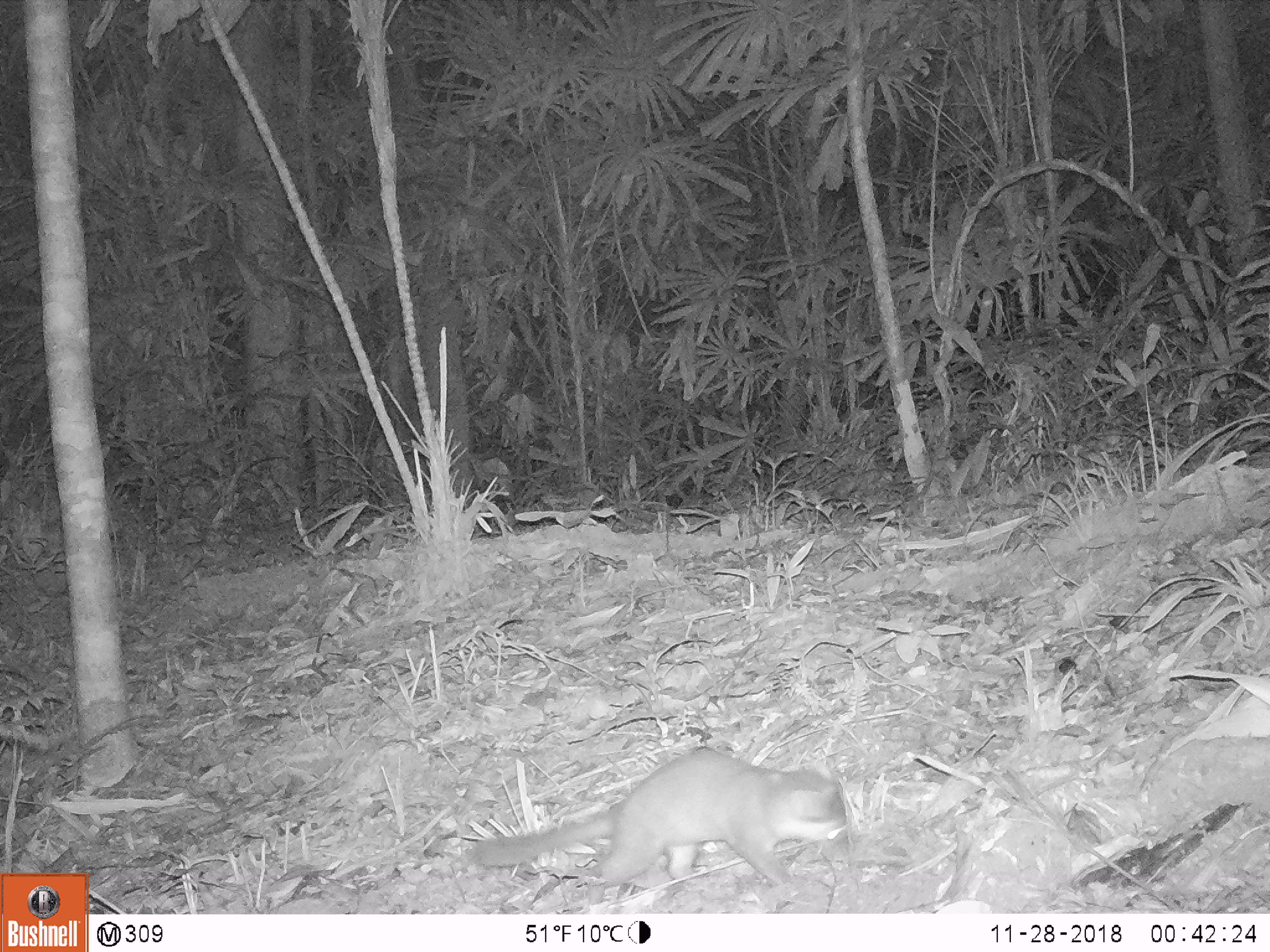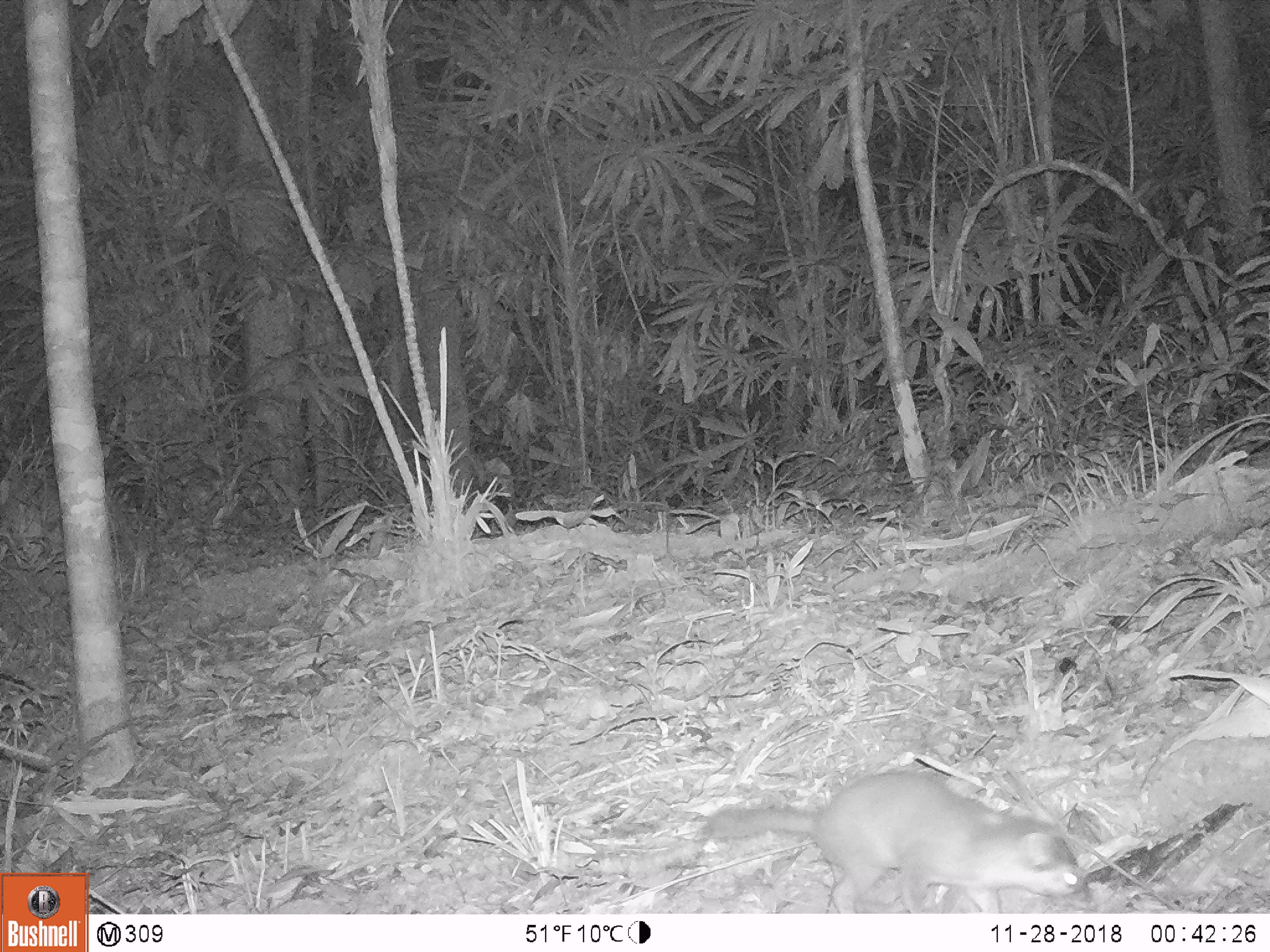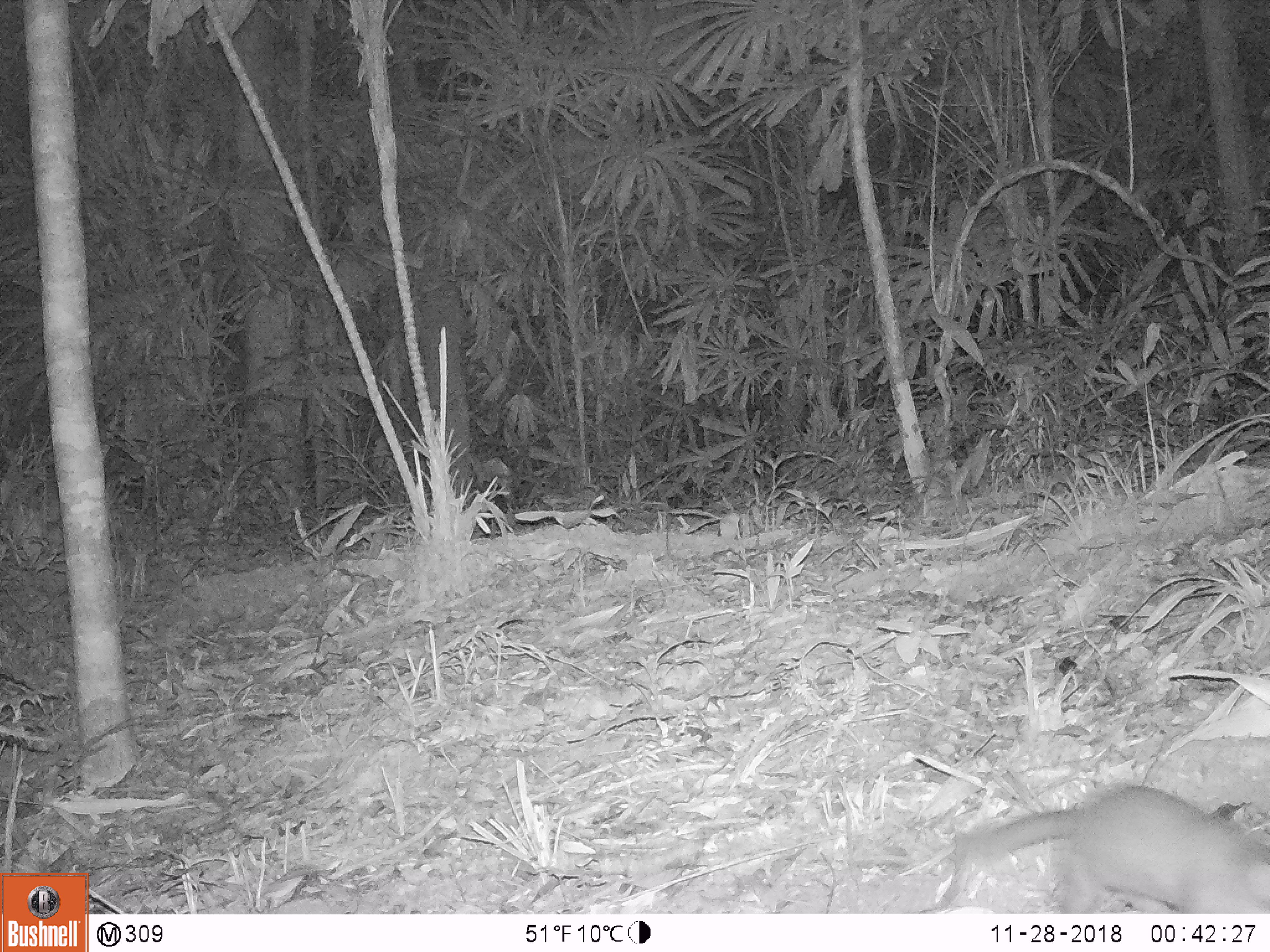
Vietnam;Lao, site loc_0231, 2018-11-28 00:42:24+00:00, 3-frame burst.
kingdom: Animalia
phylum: Chordata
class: Mammalia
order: Carnivora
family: Mustelidae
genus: Melogale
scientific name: Melogale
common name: ferret badger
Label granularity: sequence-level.